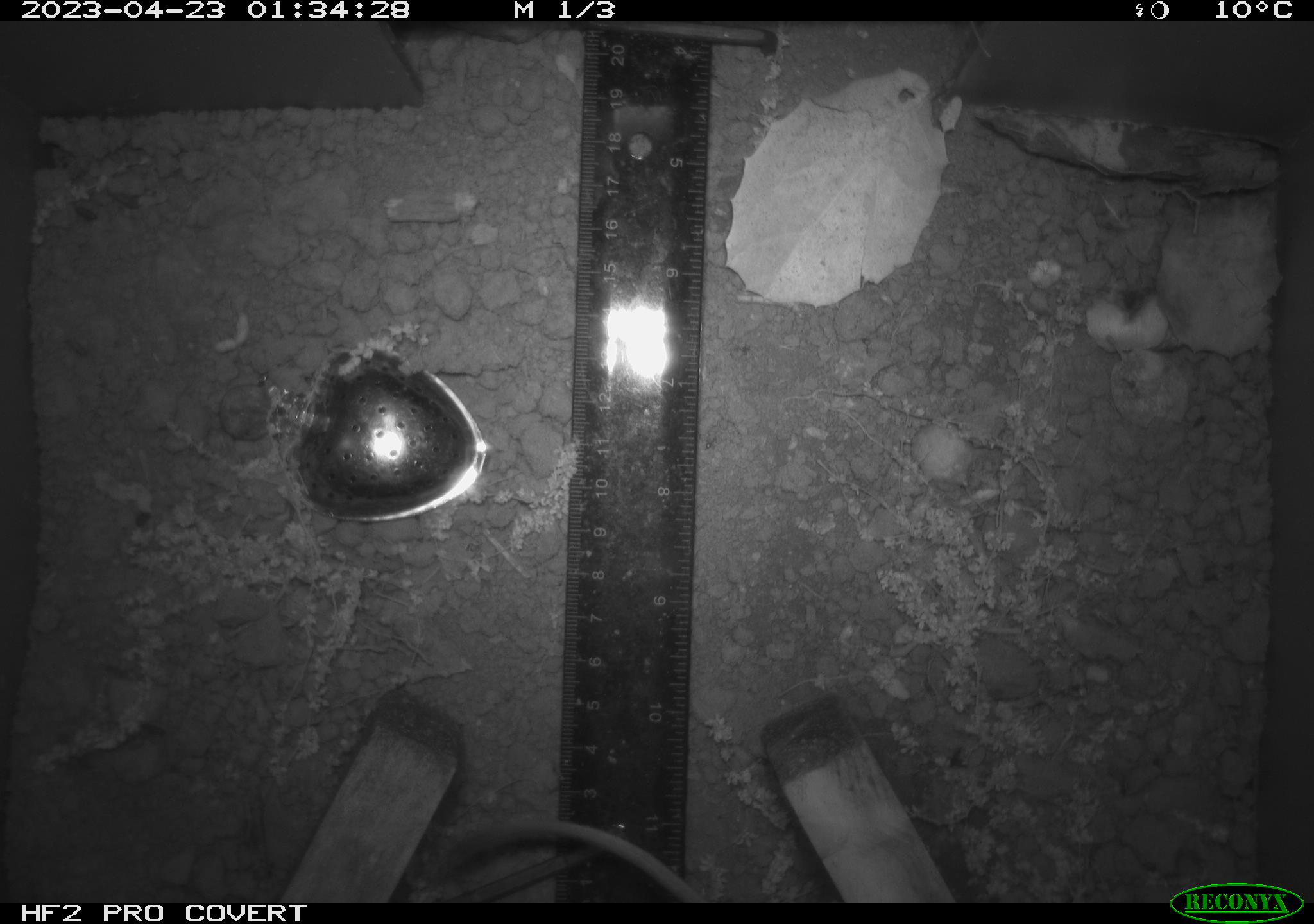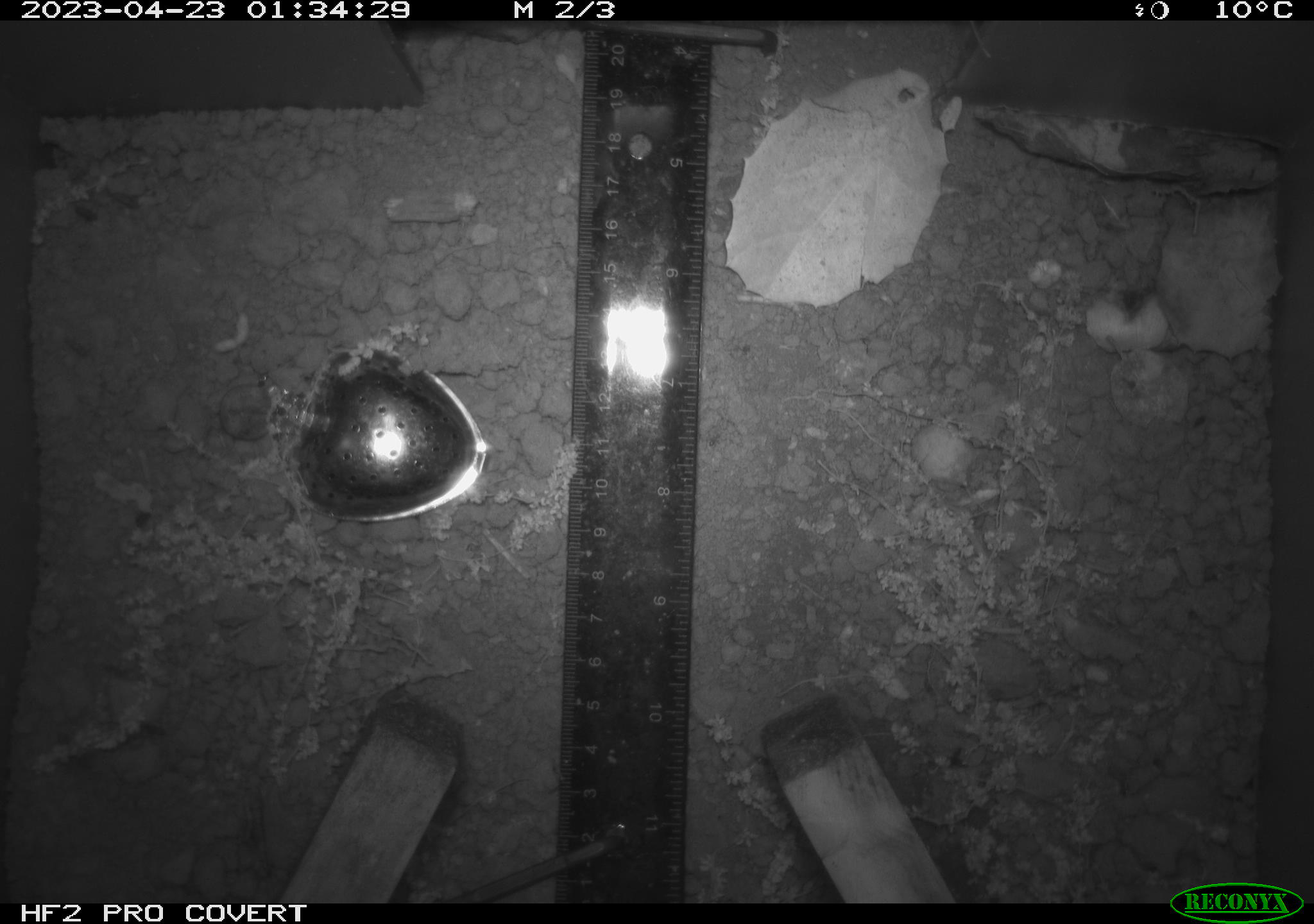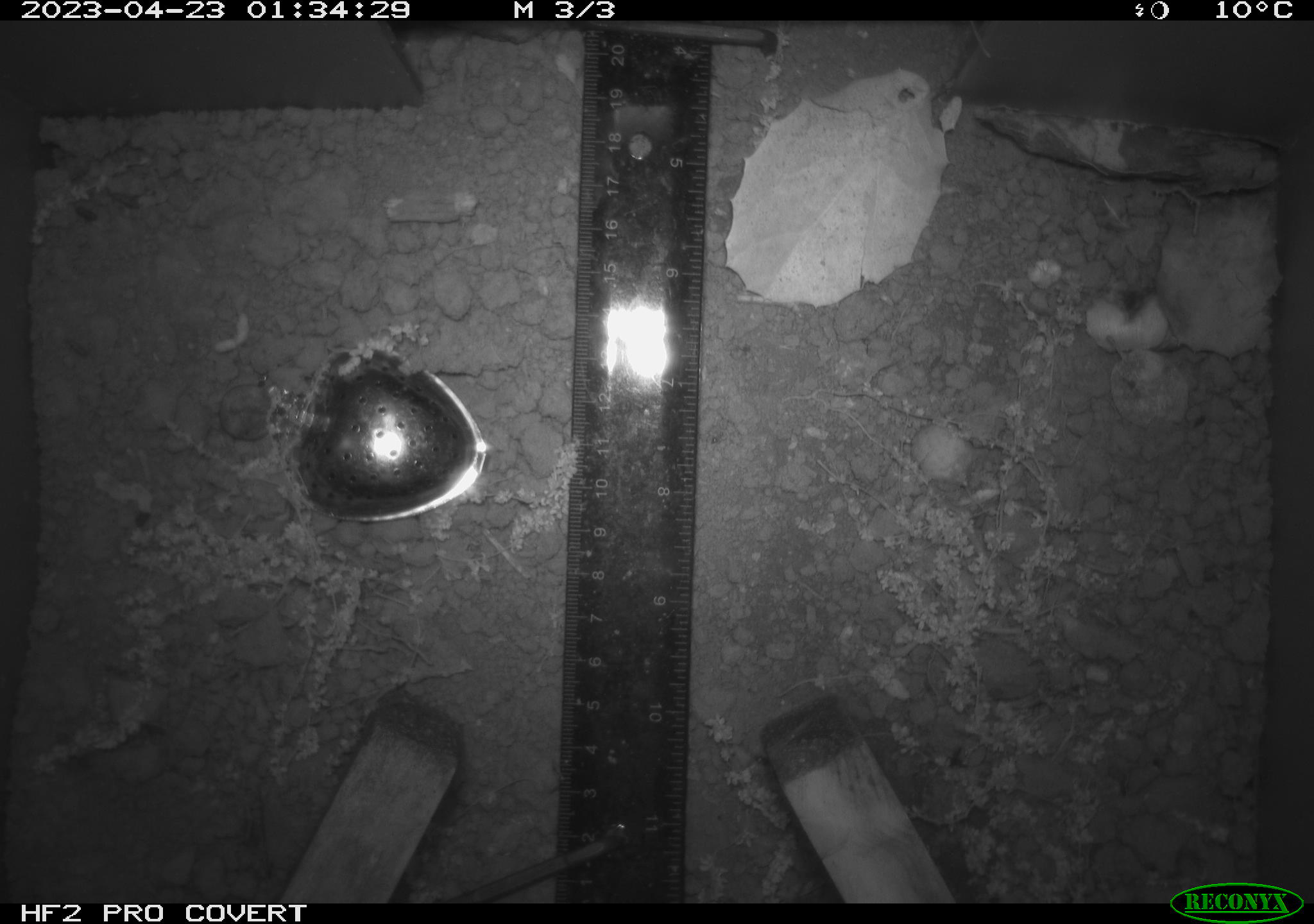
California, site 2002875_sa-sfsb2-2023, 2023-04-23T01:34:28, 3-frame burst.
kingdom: Animalia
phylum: Chordata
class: Mammalia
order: Rodentia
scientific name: Rodentia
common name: mouse species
Mouse species (Rodentia).